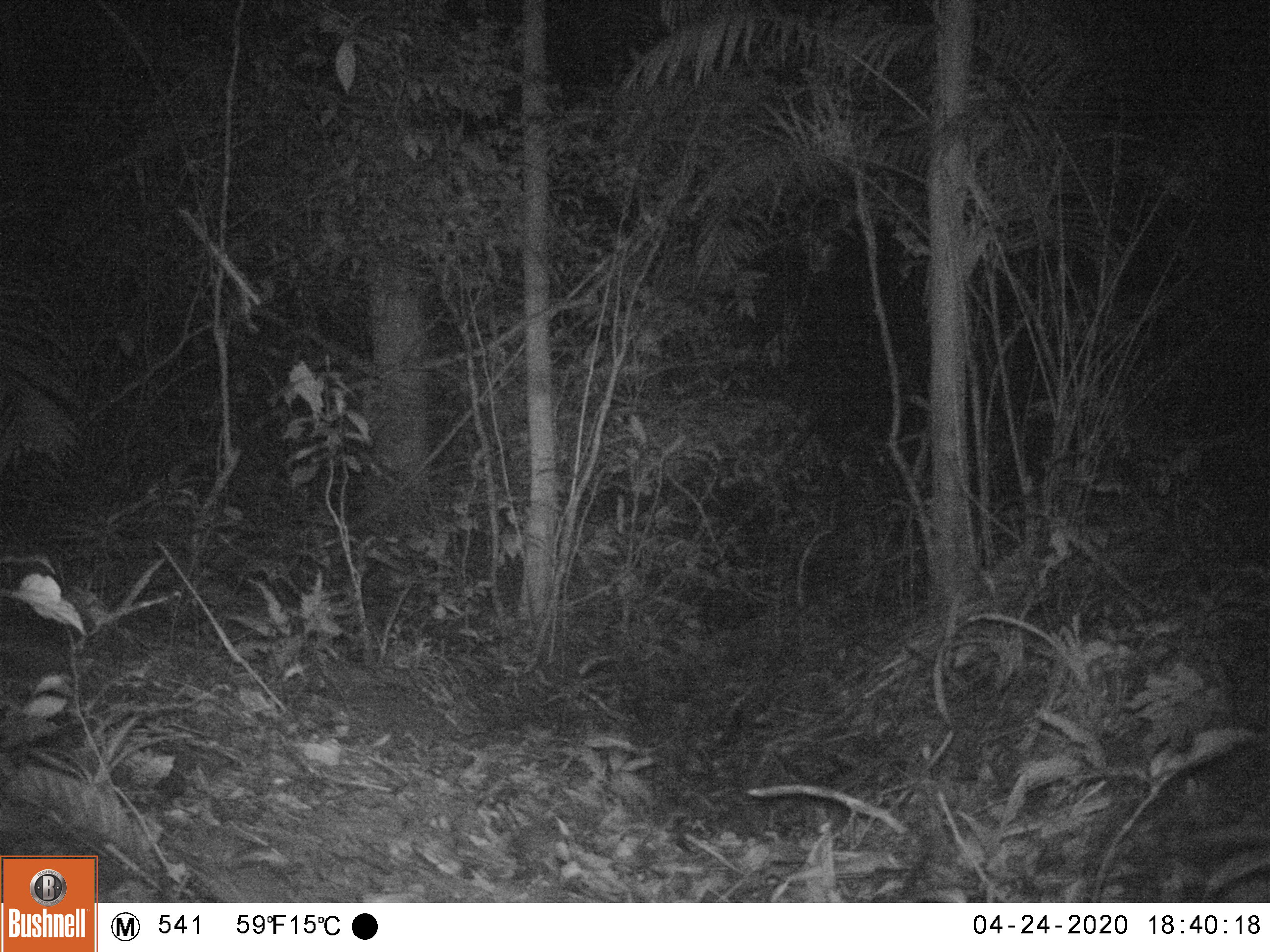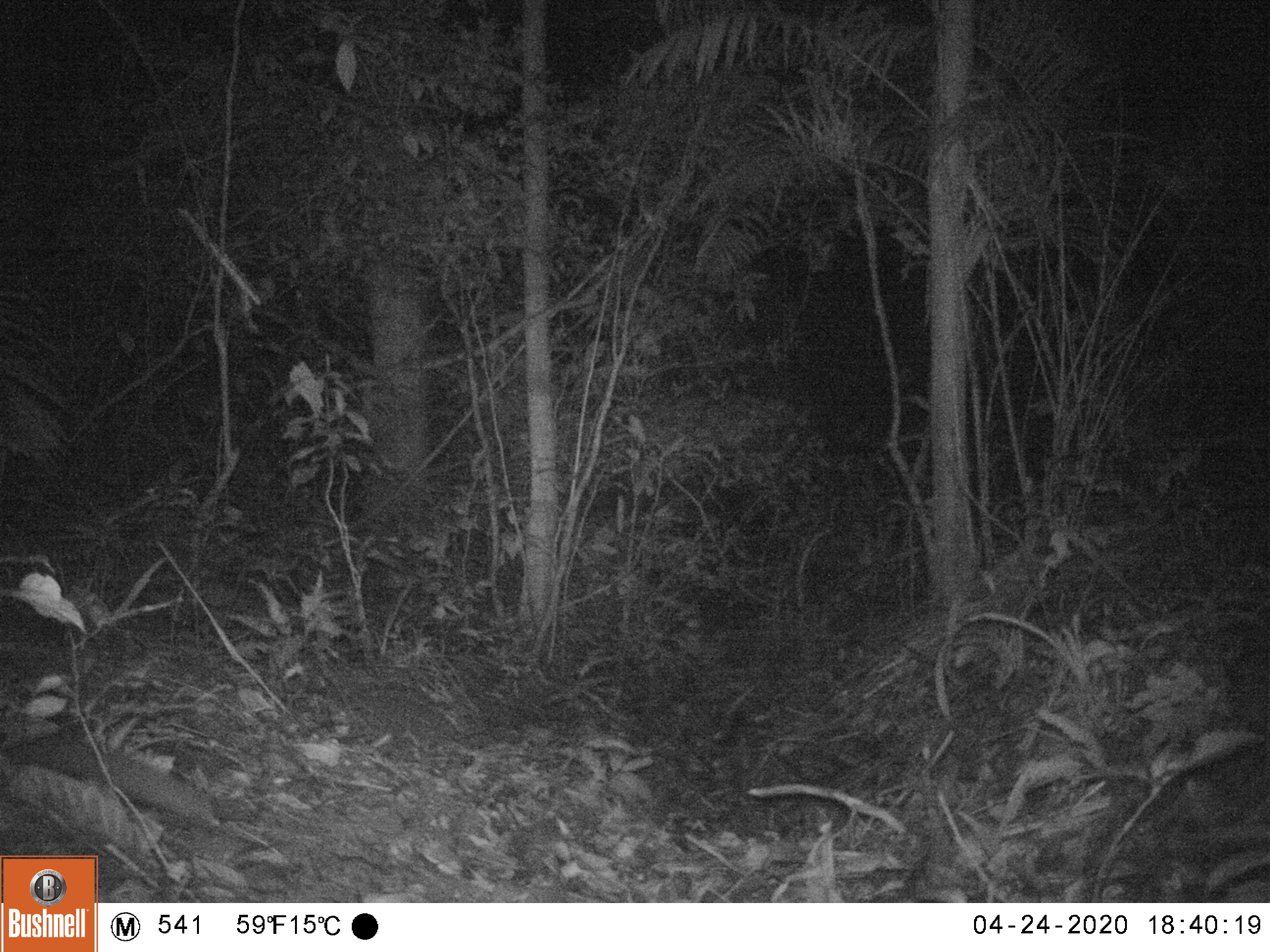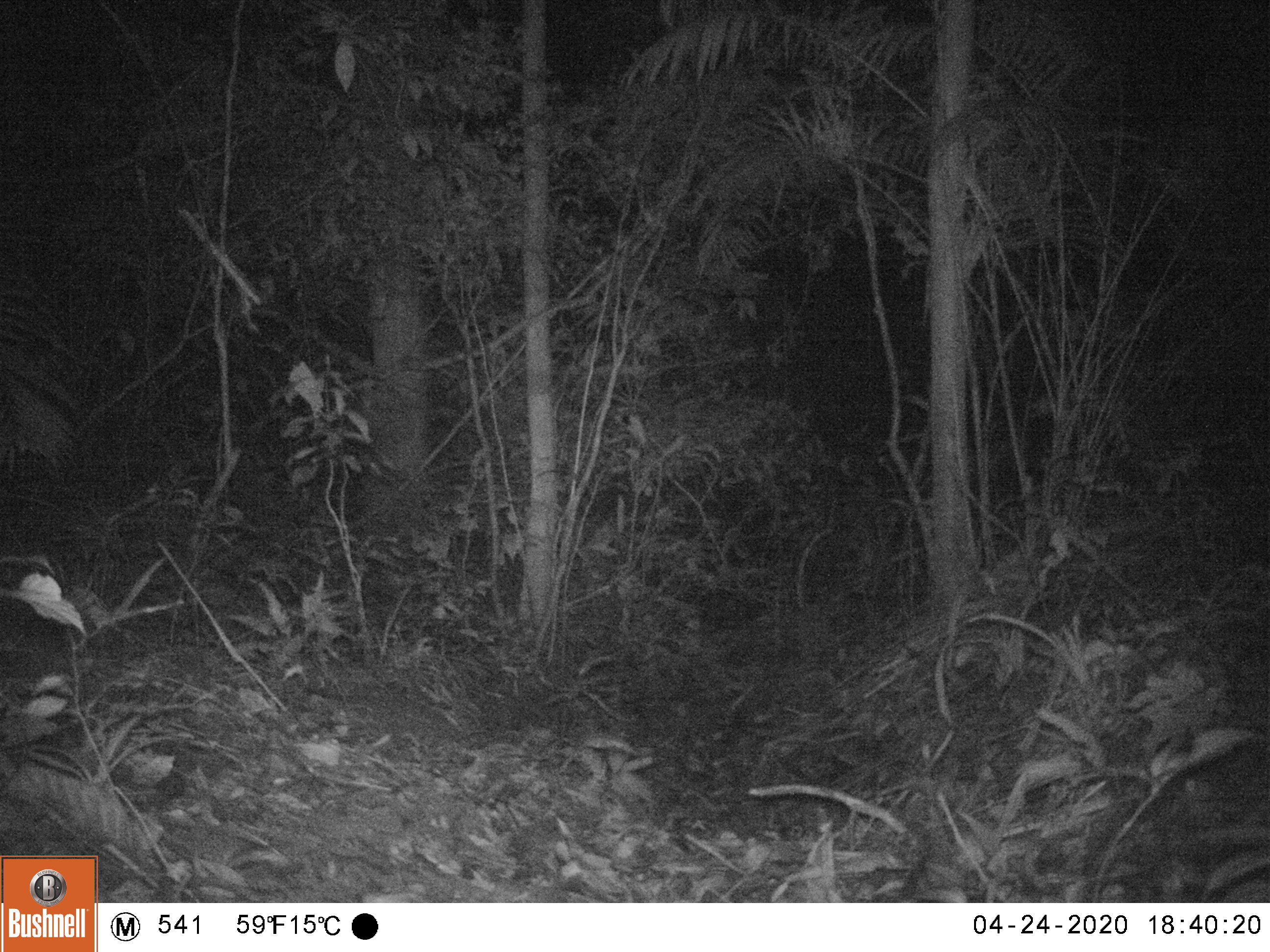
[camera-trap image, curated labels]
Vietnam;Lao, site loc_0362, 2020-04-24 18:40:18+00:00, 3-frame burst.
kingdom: Animalia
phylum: Chordata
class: Mammalia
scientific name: Mammalia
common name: mammal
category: unidentified small mammal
Unidentified small mammal (mammal) (Mammalia). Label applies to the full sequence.